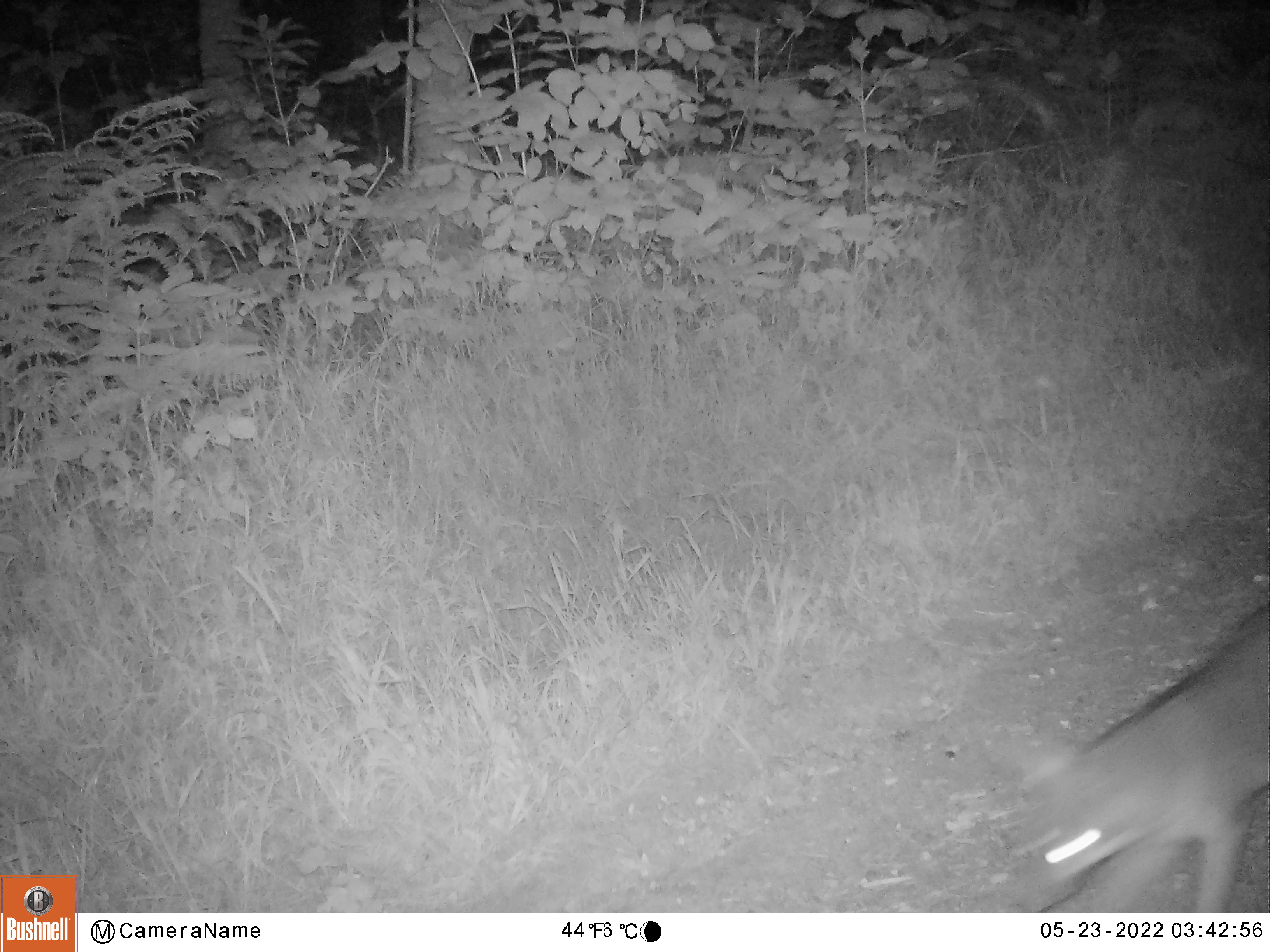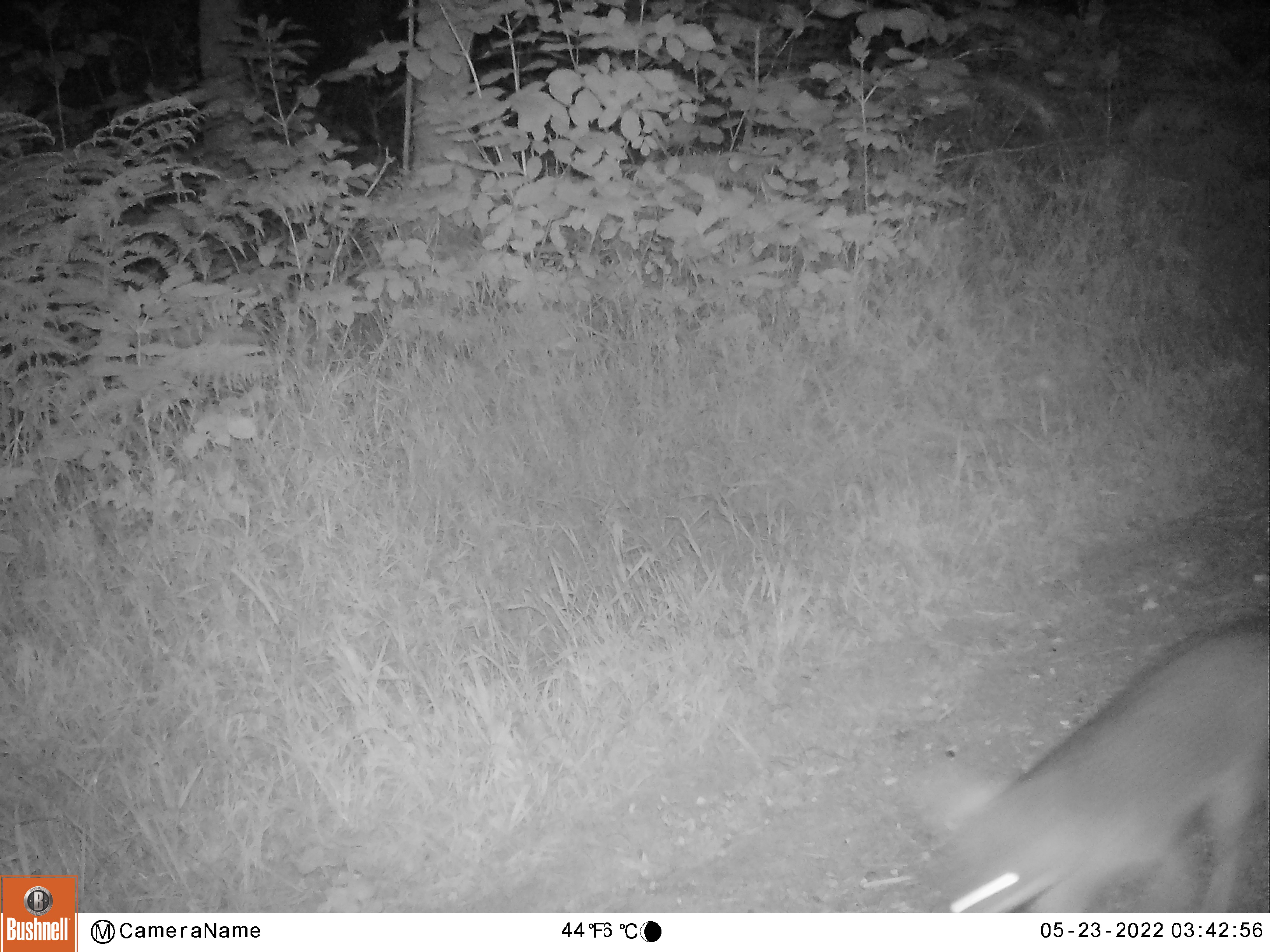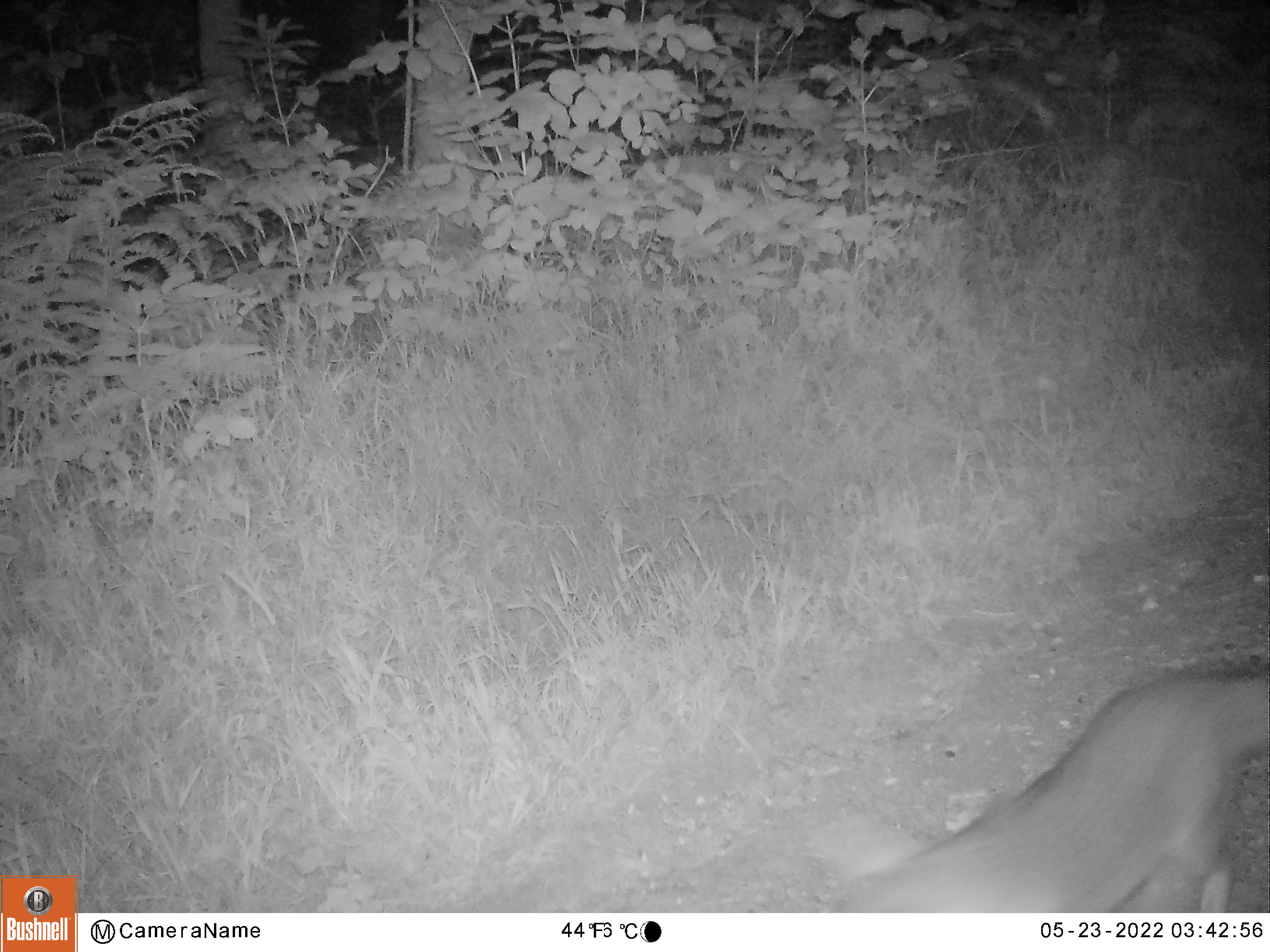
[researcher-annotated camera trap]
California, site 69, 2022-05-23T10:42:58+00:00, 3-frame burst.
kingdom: Animalia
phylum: Chordata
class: Mammalia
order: Carnivora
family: Canidae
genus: Urocyon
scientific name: Urocyon cinereoargenteus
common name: gray fox